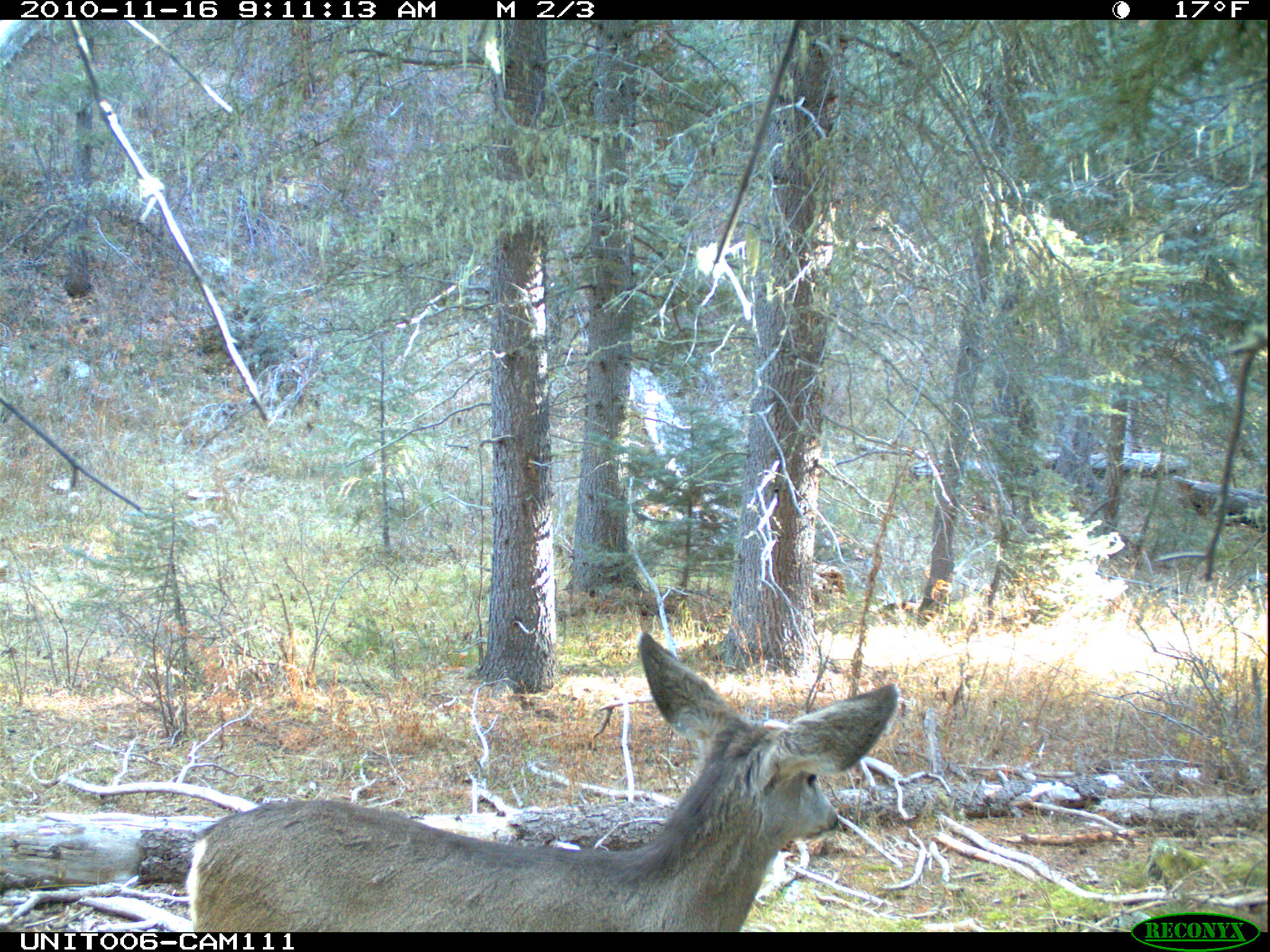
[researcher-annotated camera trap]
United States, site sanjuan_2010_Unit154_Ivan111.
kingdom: Animalia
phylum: Chordata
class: Mammalia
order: Artiodactyla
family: Cervidae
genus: Odocoileus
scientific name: Odocoileus hemionus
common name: mule deer